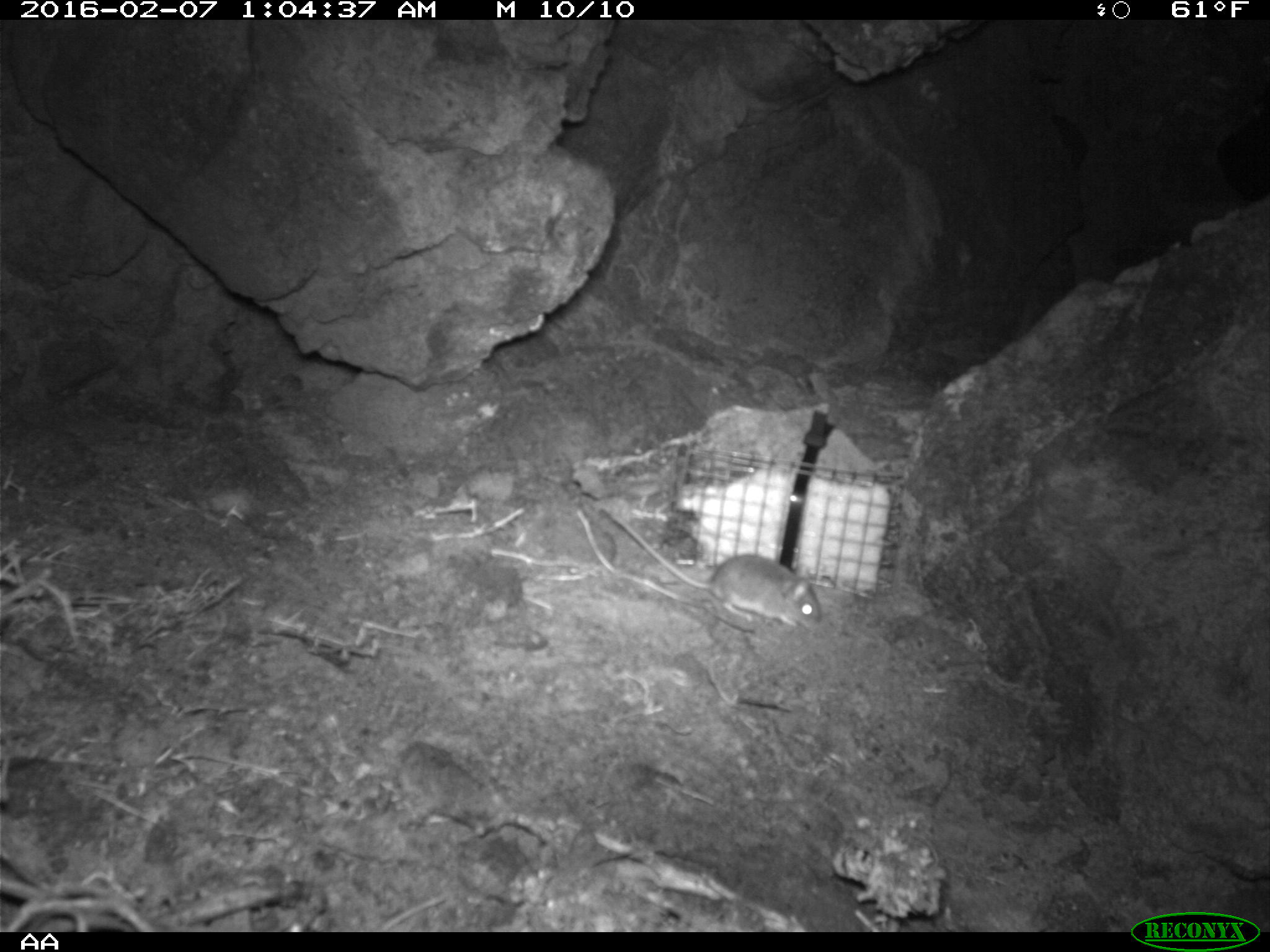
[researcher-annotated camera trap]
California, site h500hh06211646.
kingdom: Animalia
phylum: Chordata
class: Mammalia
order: Rodentia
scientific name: Rodentia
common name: rodent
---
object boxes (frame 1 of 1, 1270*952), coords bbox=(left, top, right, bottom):
rodent: bbox=(601, 508, 820, 627)